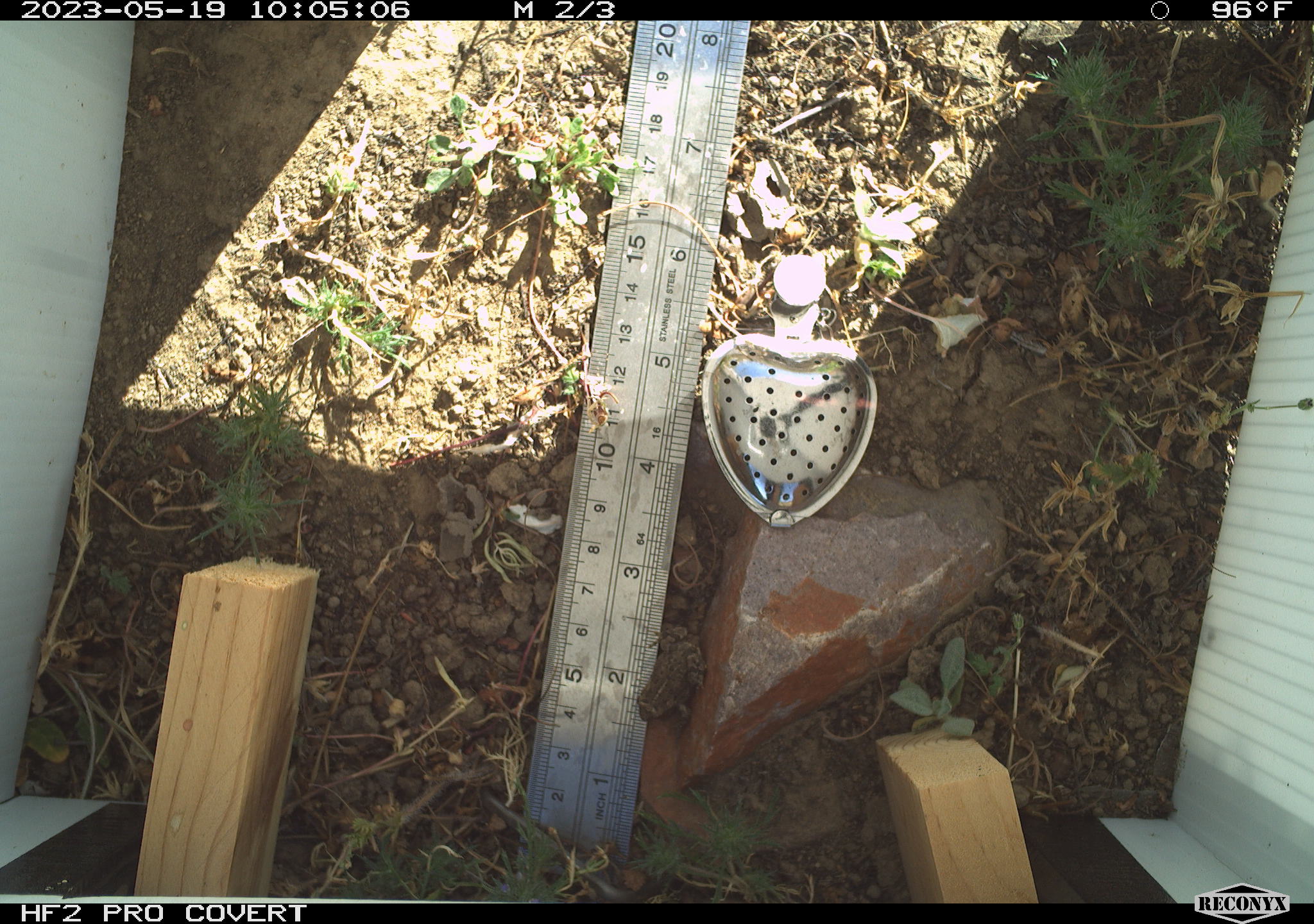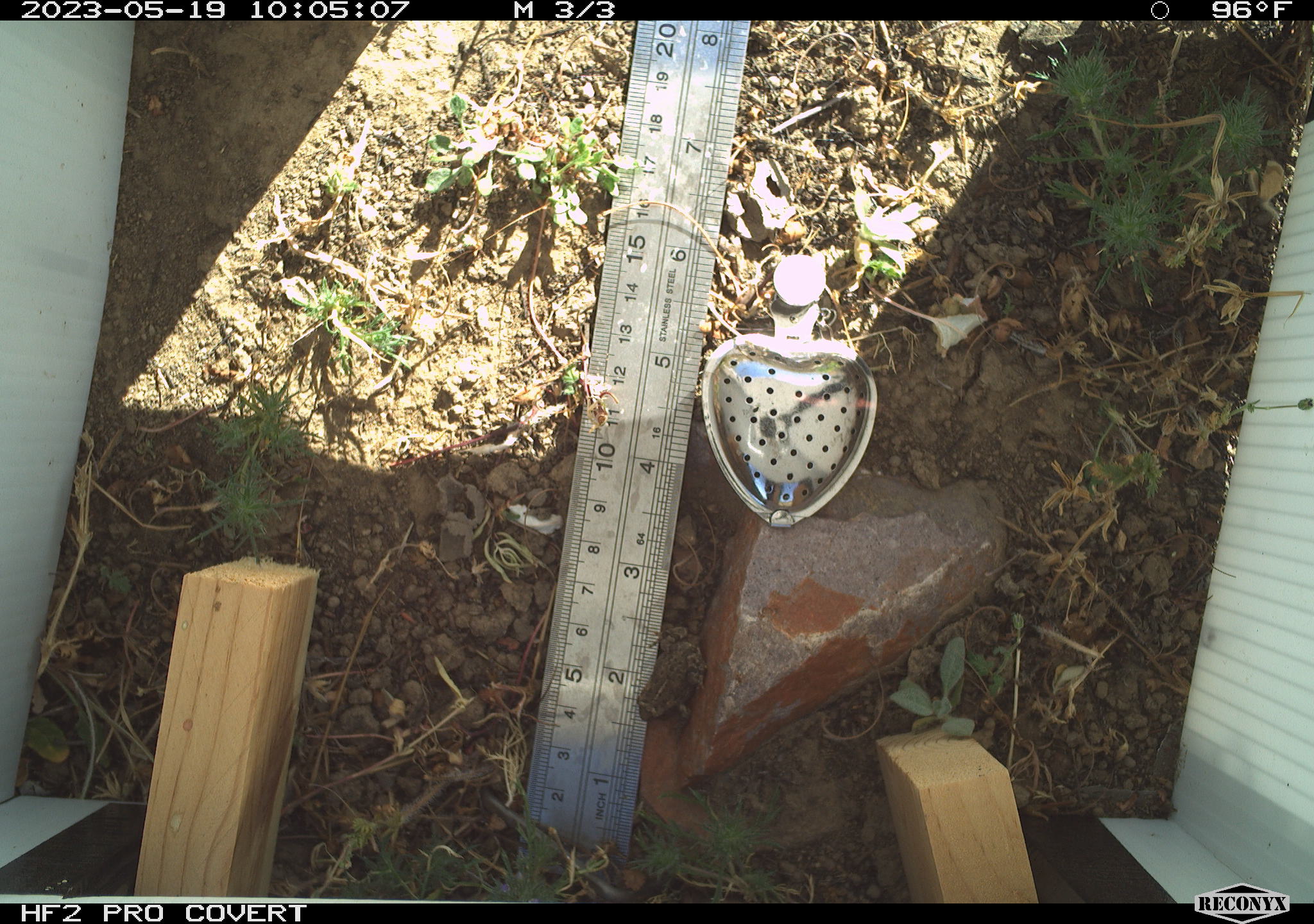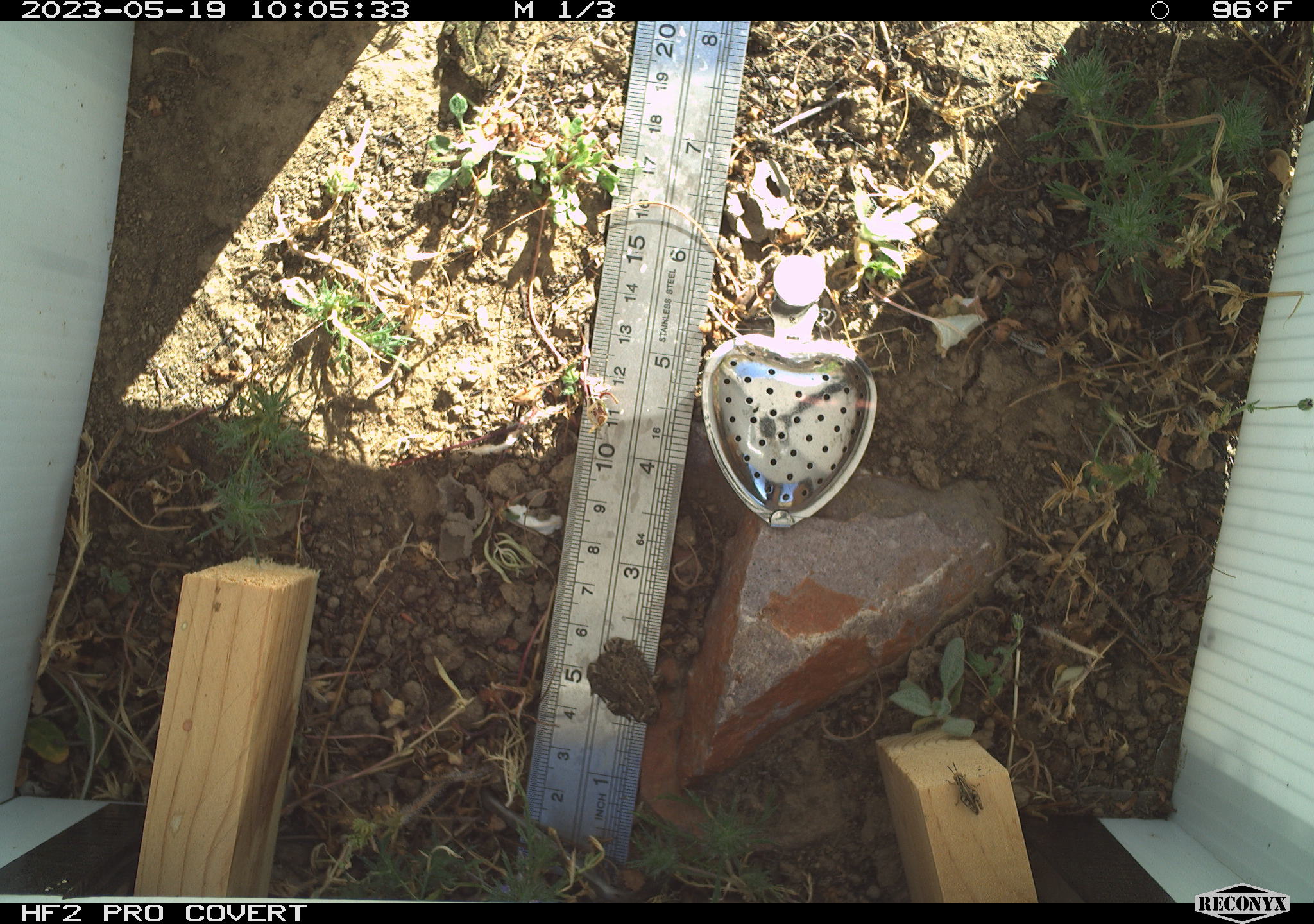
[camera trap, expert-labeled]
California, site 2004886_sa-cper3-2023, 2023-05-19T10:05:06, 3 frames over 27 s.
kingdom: Animalia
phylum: Chordata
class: Amphibia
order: Anura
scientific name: Anura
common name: frogs